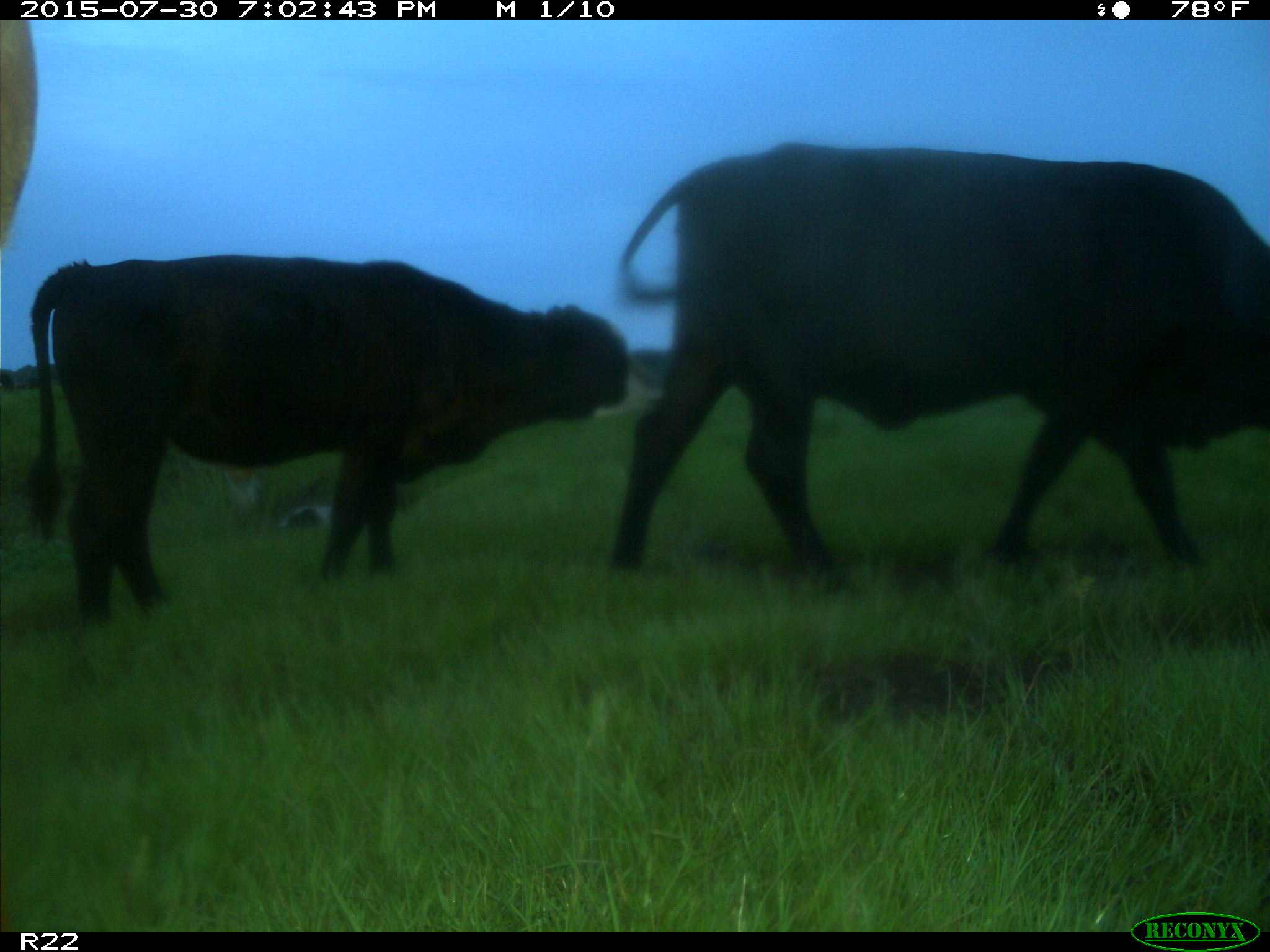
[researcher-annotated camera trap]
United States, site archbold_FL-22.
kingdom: Animalia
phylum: Chordata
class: Mammalia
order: Artiodactyla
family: Bovidae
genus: Bos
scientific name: Bos taurus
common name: domestic cow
Bos taurus (domestic cow).